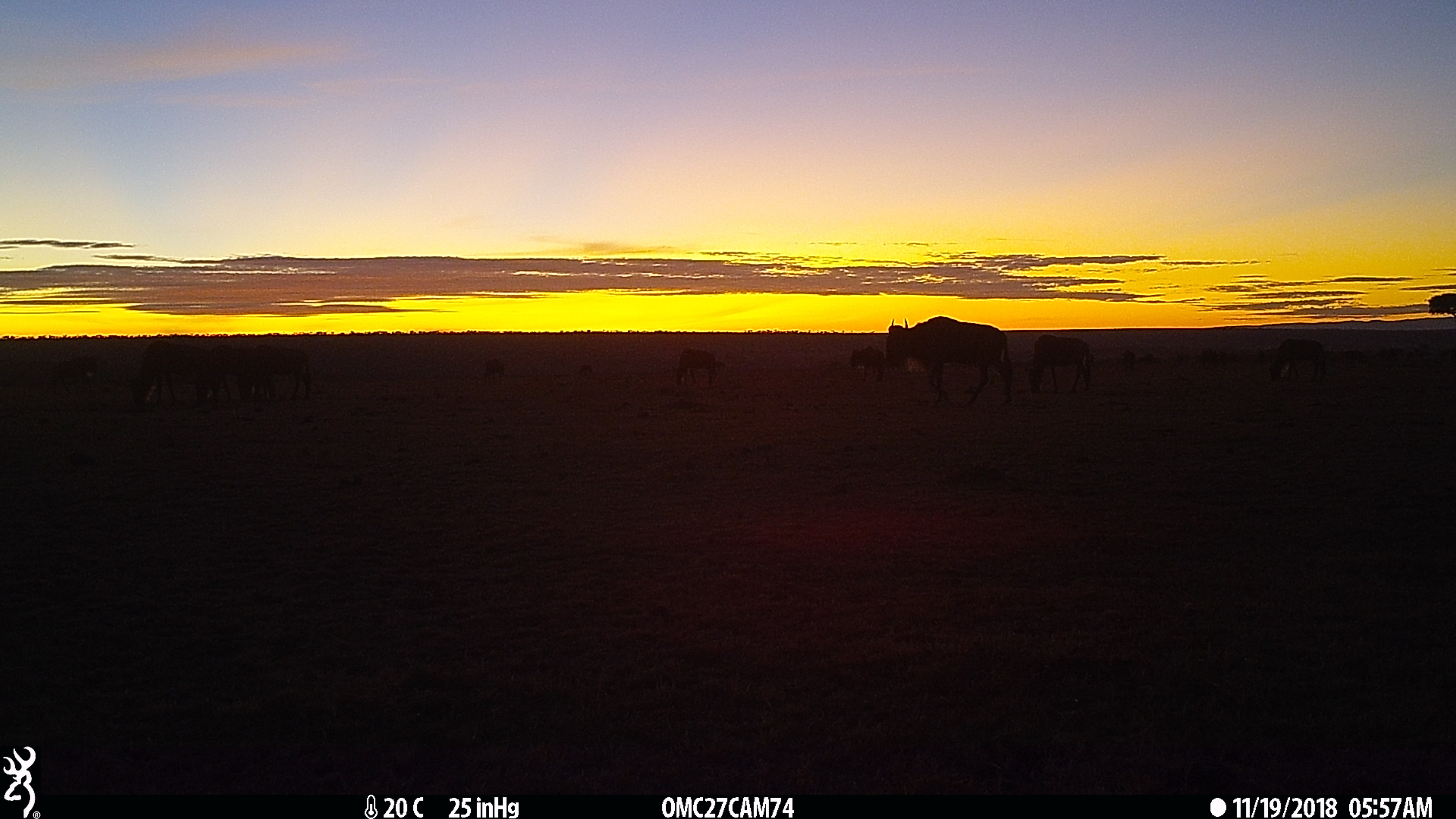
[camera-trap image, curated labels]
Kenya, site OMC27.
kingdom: Animalia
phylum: Chordata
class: Mammalia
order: Artiodactyla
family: Bovidae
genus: Connochaetes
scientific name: Connochaetes taurinus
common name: blue wildebeest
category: wildebeest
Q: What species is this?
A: Wildebeest (blue wildebeest) (Connochaetes taurinus).